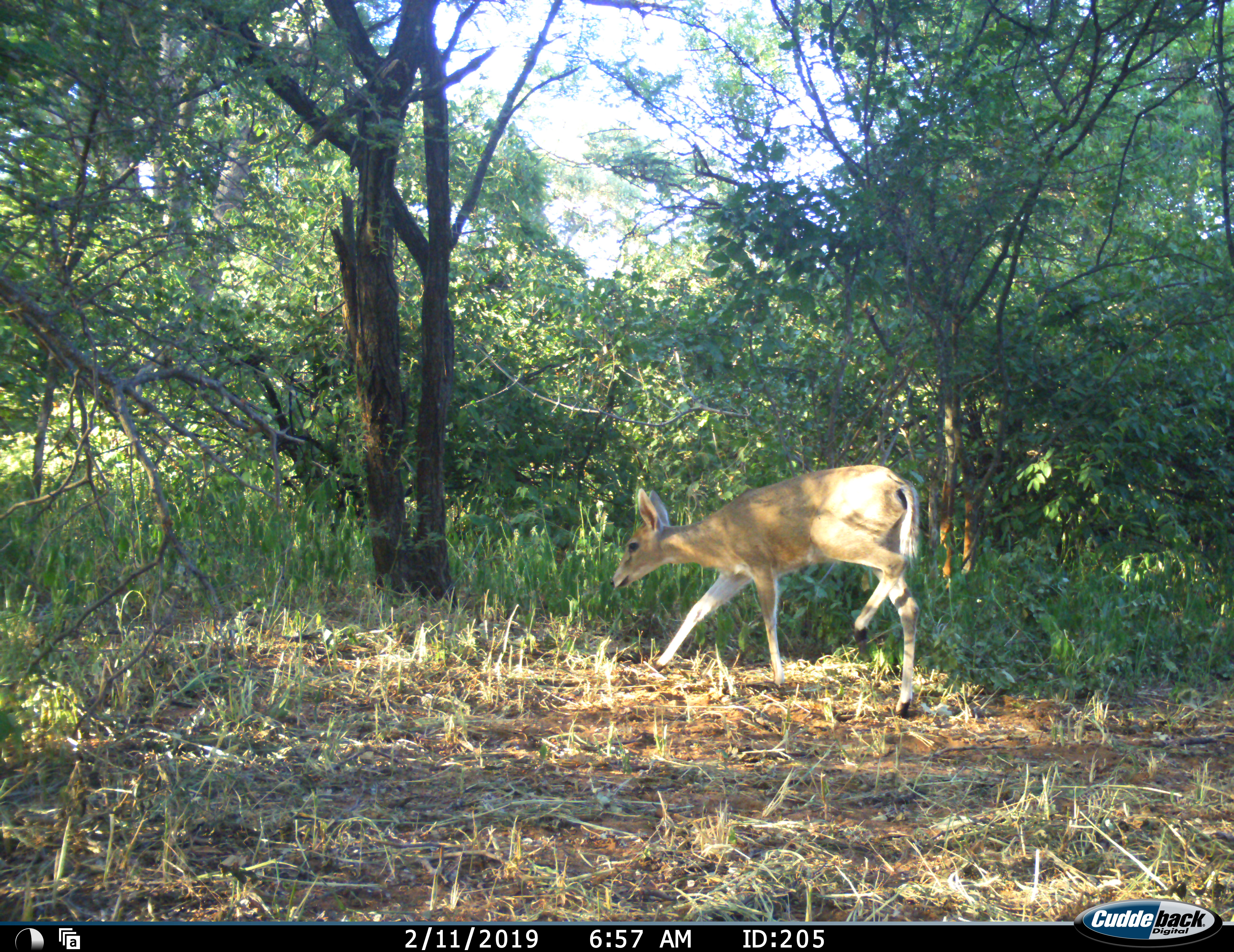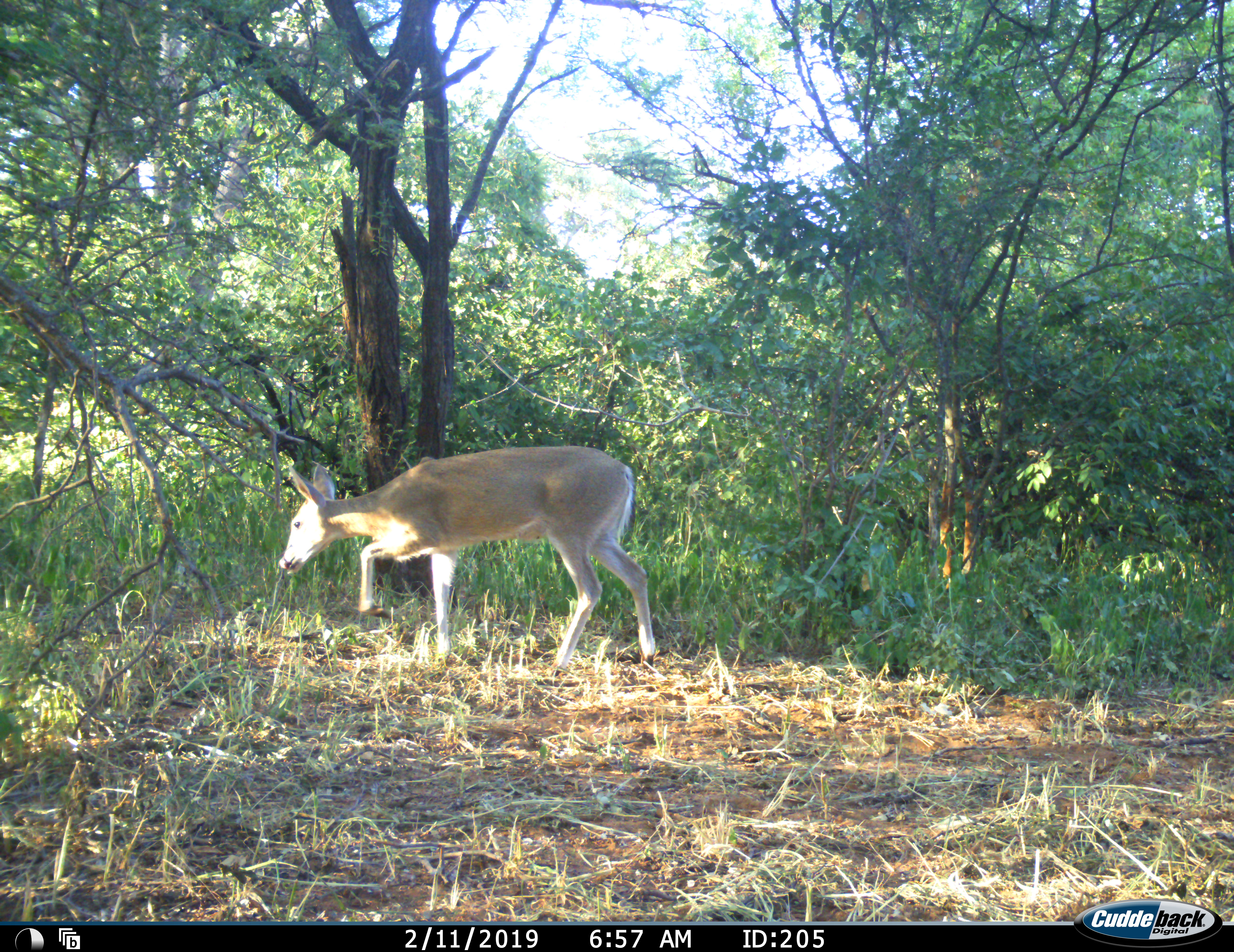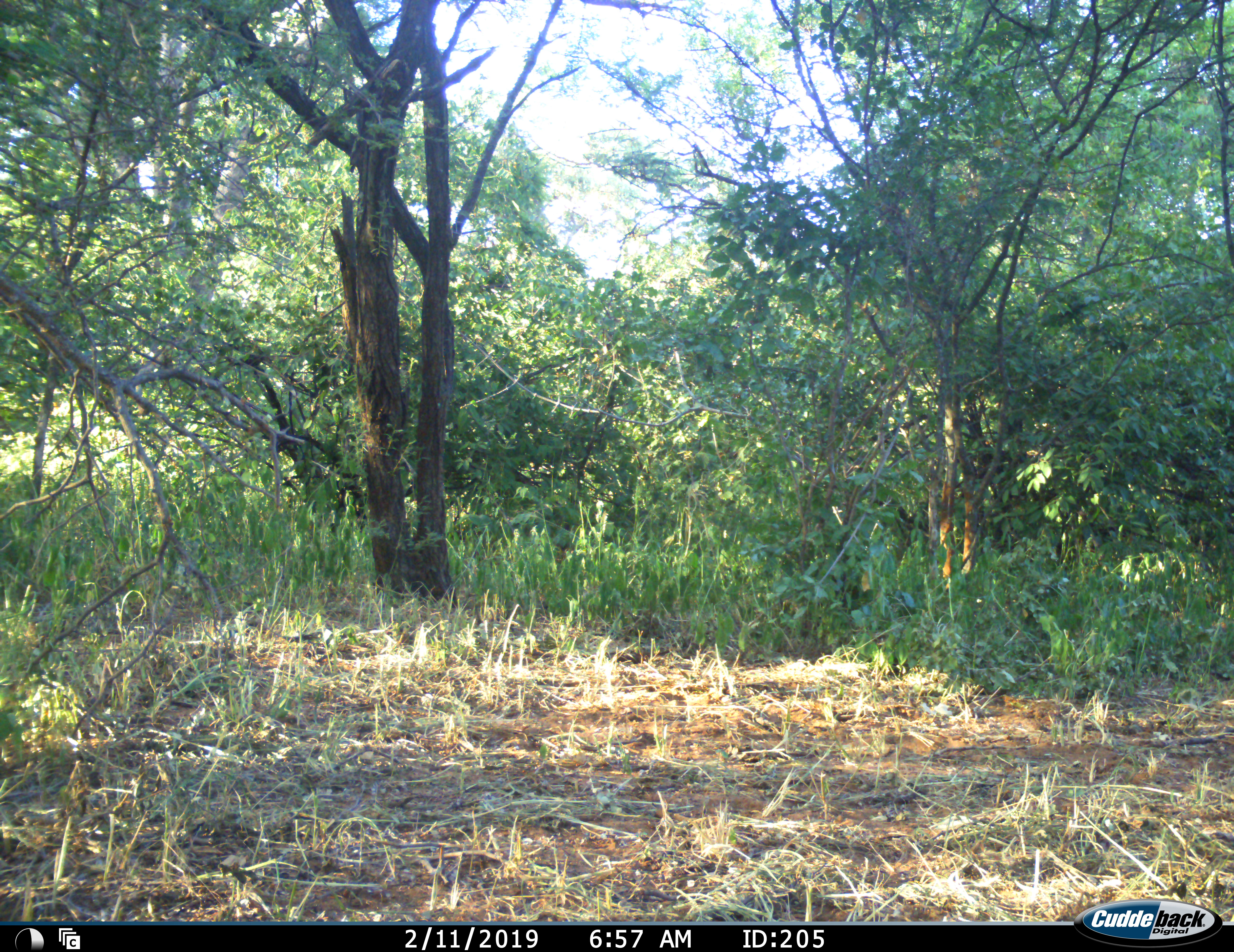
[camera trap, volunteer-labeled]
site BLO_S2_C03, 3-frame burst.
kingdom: Animalia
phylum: Chordata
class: Mammalia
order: Artiodactyla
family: Bovidae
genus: Sylvicapra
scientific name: Sylvicapra grimmia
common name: common duiker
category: duikercommongrey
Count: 1.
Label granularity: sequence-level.